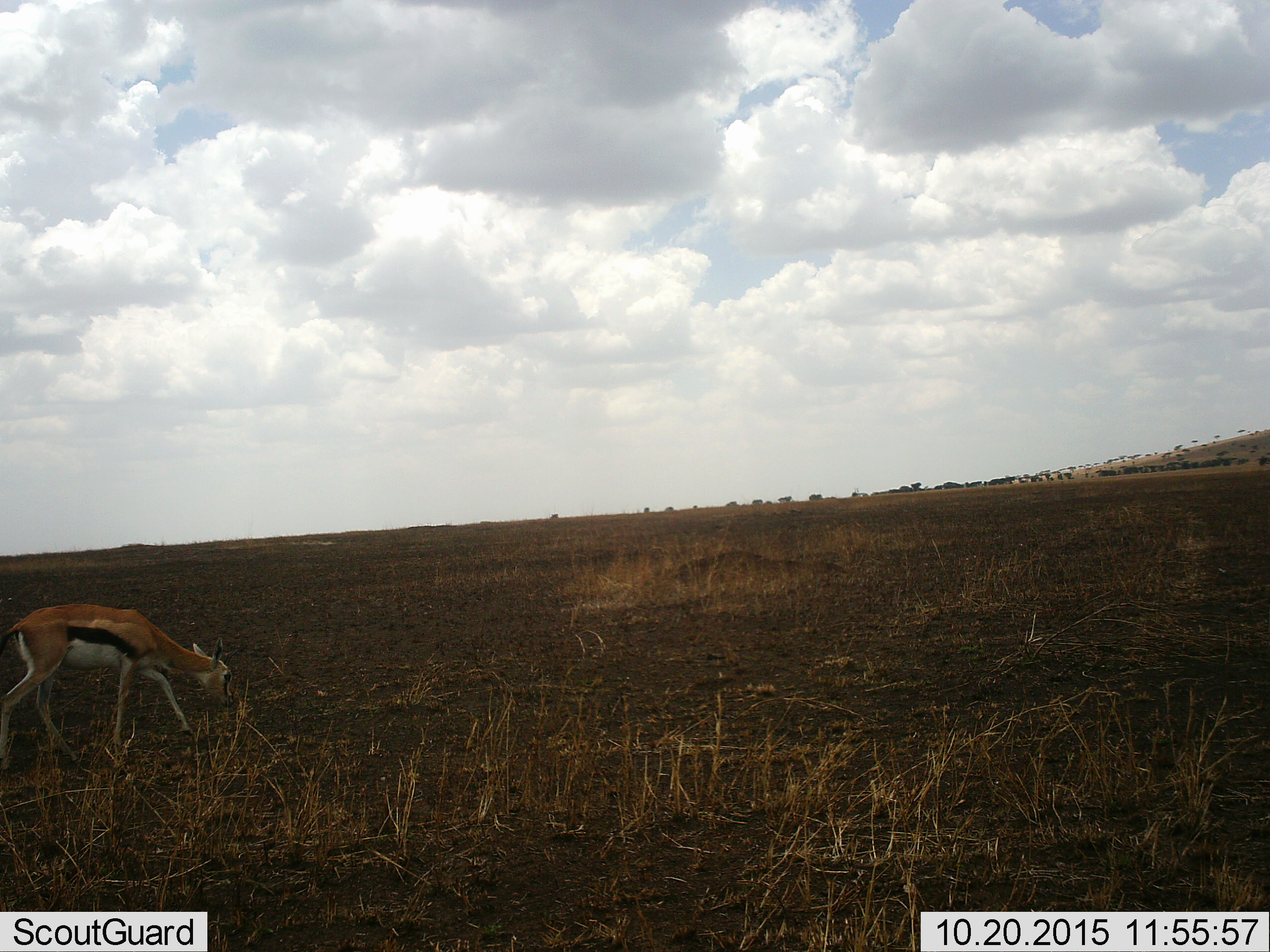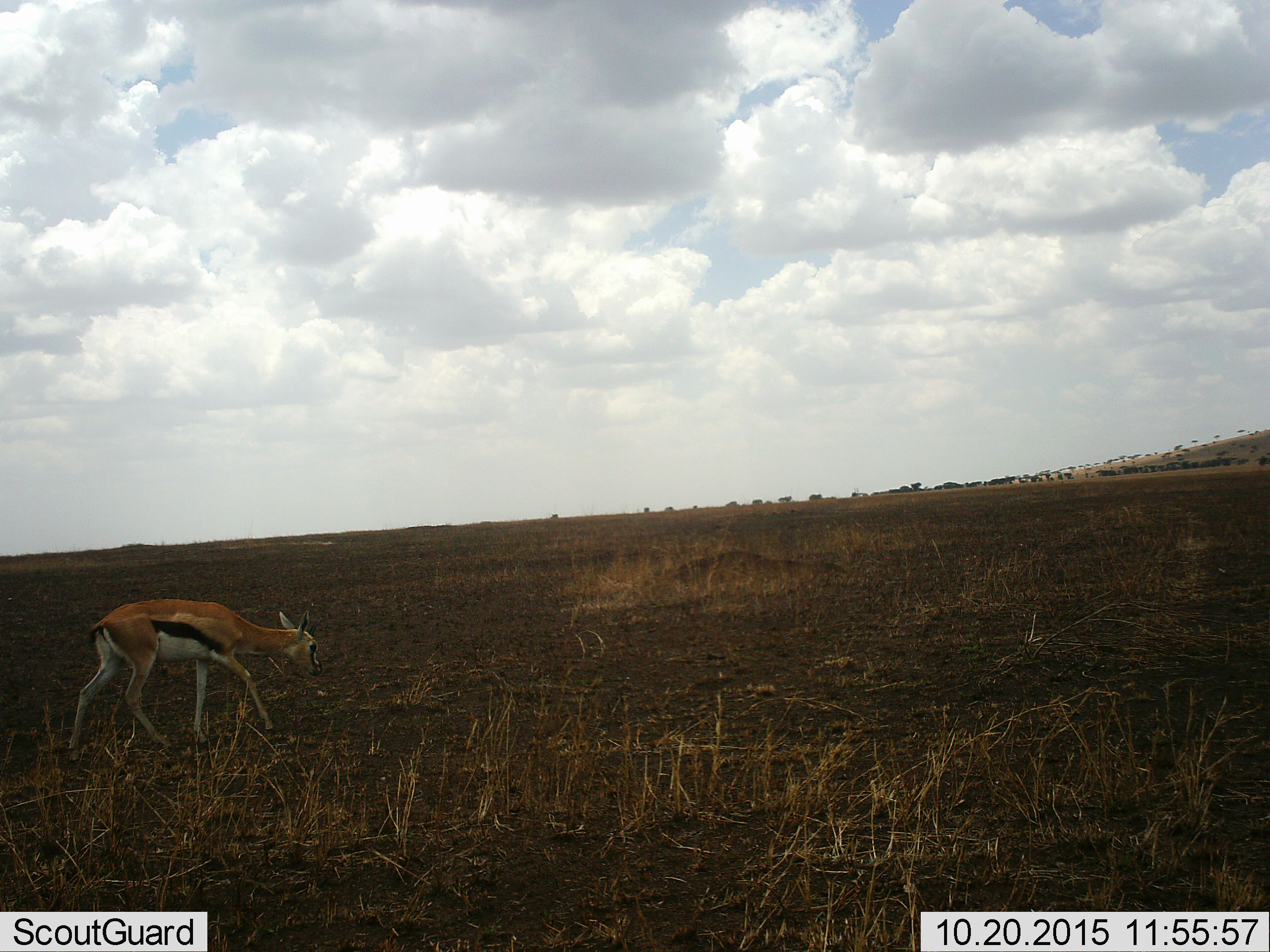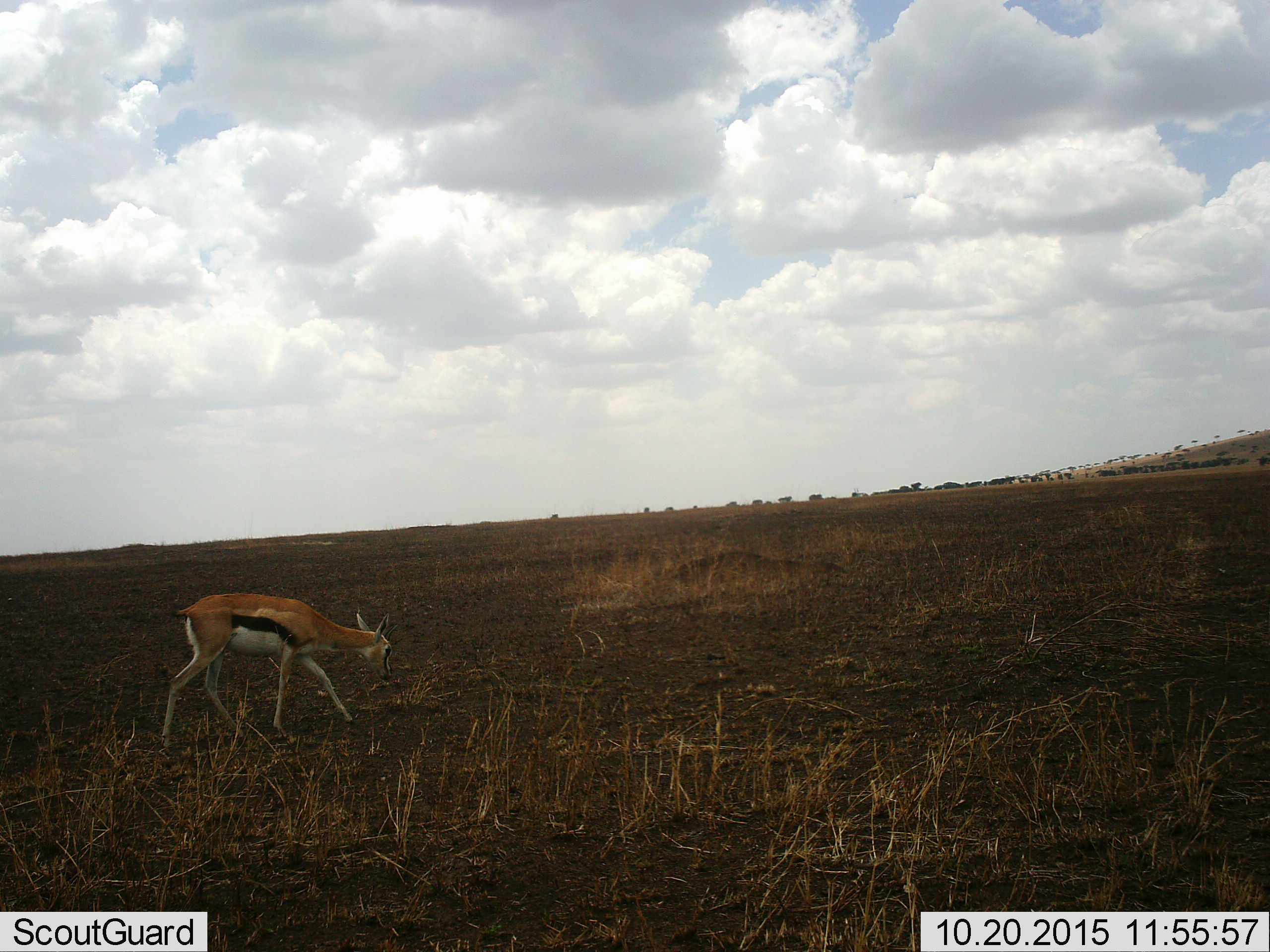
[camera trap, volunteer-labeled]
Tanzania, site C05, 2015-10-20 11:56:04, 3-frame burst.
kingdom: Animalia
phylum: Chordata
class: Mammalia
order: Artiodactyla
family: Bovidae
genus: Eudorcas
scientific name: Eudorcas thomsonii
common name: thomson's gazelle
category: gazellethomsons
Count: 1.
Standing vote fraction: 12%.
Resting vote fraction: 0%.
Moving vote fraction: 82%.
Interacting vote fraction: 0%.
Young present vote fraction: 6%.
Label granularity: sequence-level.